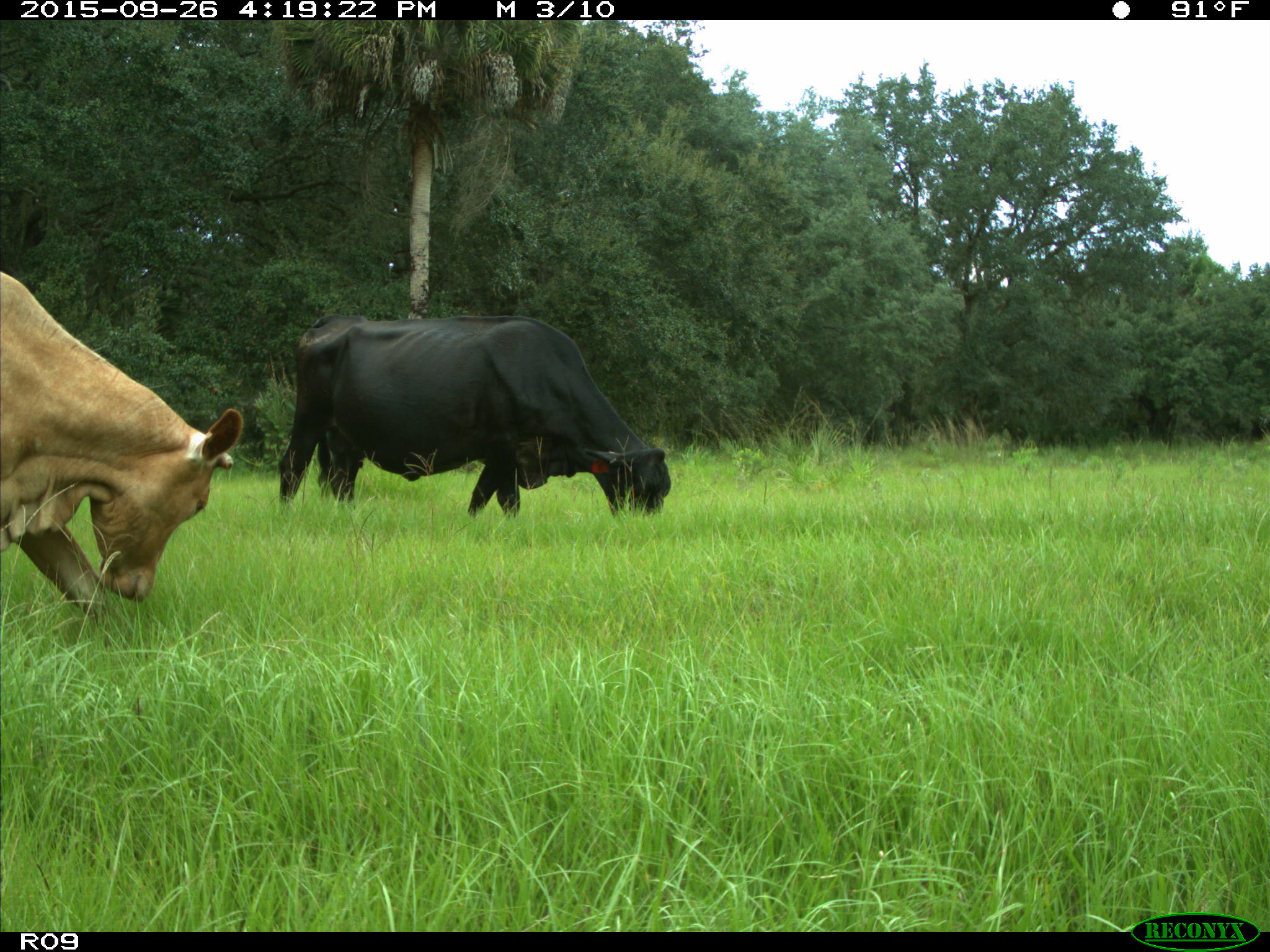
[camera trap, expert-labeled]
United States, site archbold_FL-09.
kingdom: Animalia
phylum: Chordata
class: Mammalia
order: Artiodactyla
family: Bovidae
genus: Bos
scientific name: Bos taurus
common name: domestic cow